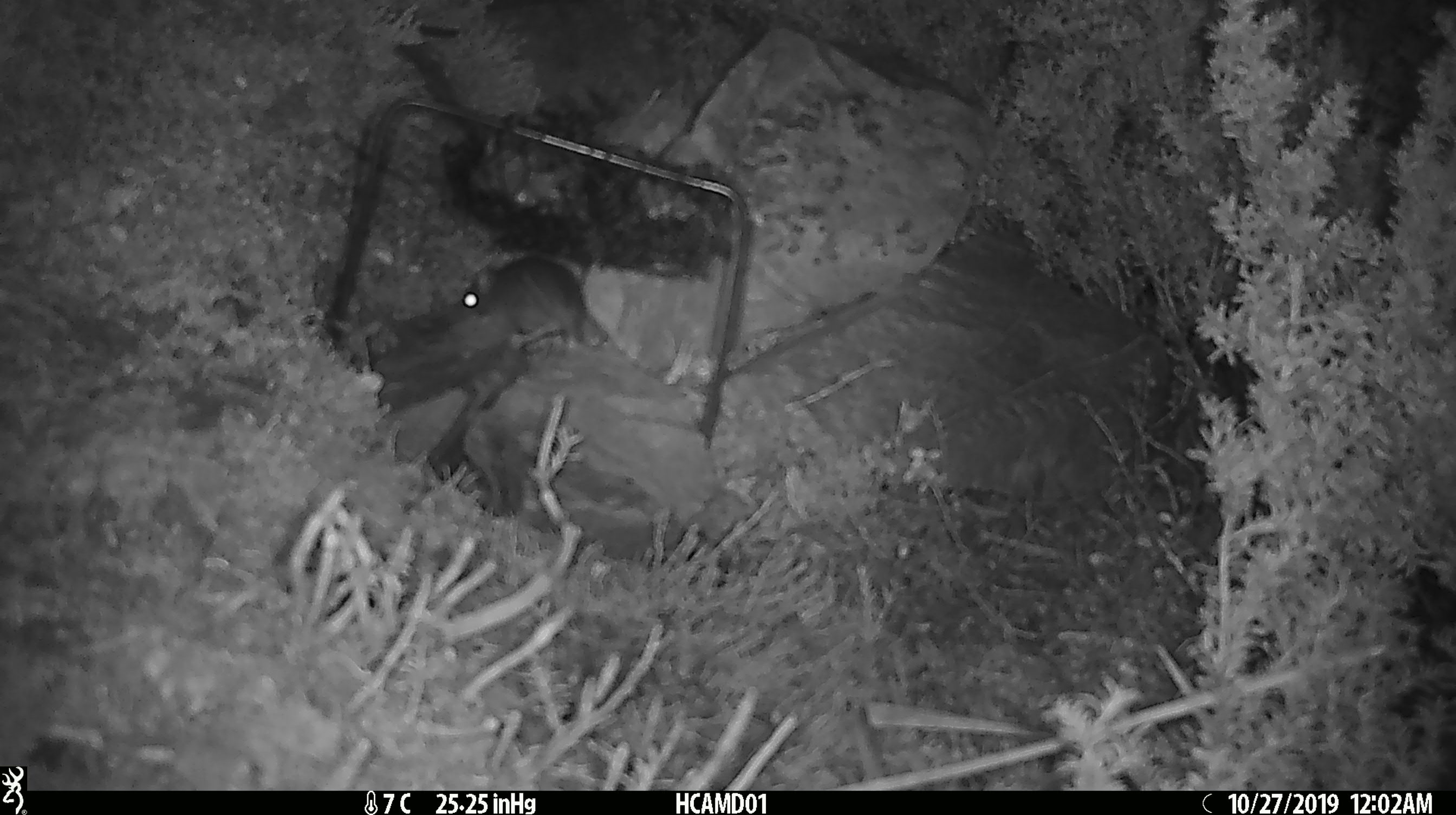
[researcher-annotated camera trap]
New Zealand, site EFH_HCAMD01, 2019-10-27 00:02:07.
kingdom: Animalia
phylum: Chordata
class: Mammalia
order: Rodentia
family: Muridae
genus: Mus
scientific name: Mus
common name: mouse